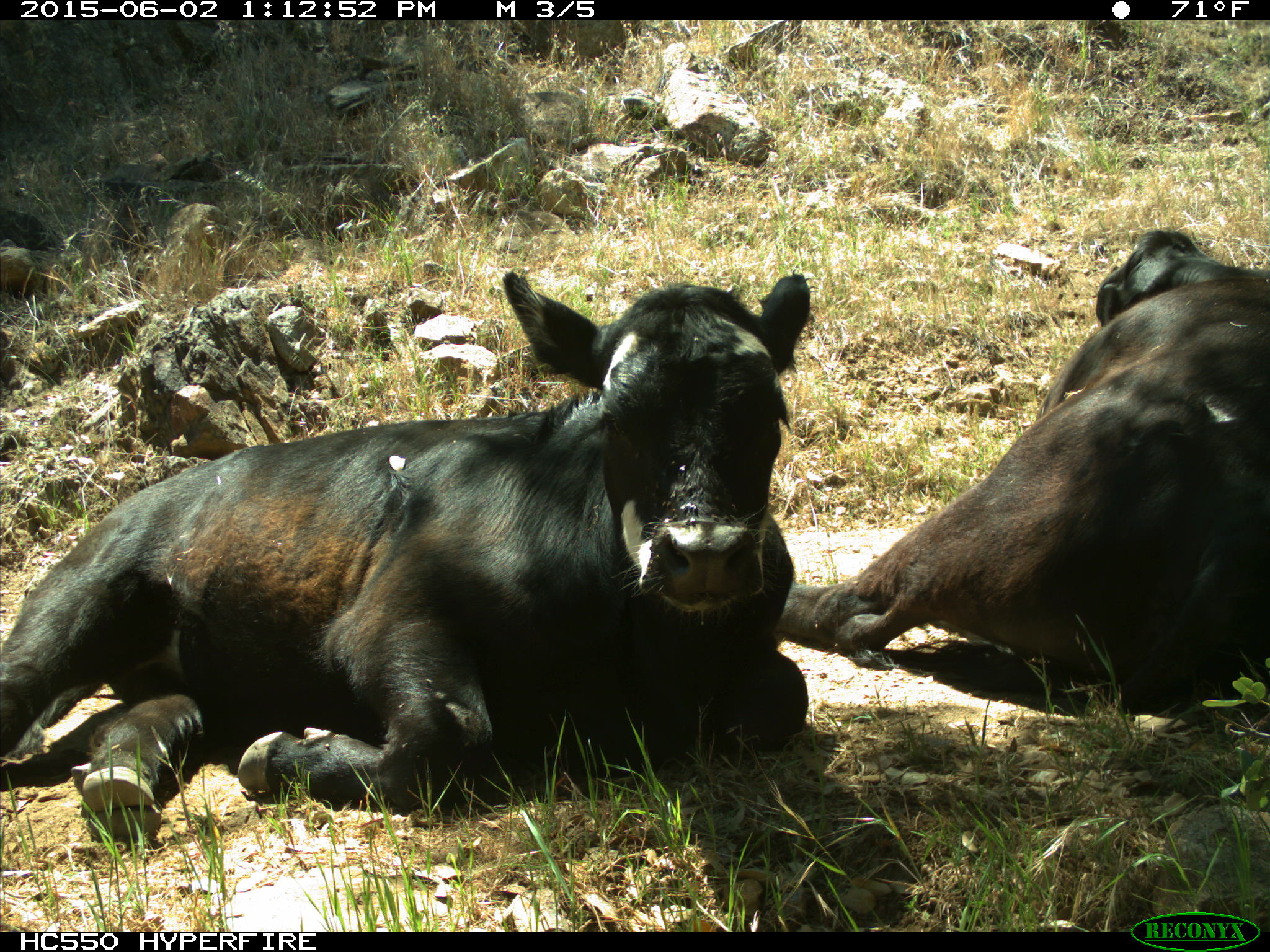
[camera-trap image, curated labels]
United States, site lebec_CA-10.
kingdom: Animalia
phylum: Chordata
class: Mammalia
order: Artiodactyla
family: Bovidae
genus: Bos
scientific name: Bos taurus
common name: domestic cow